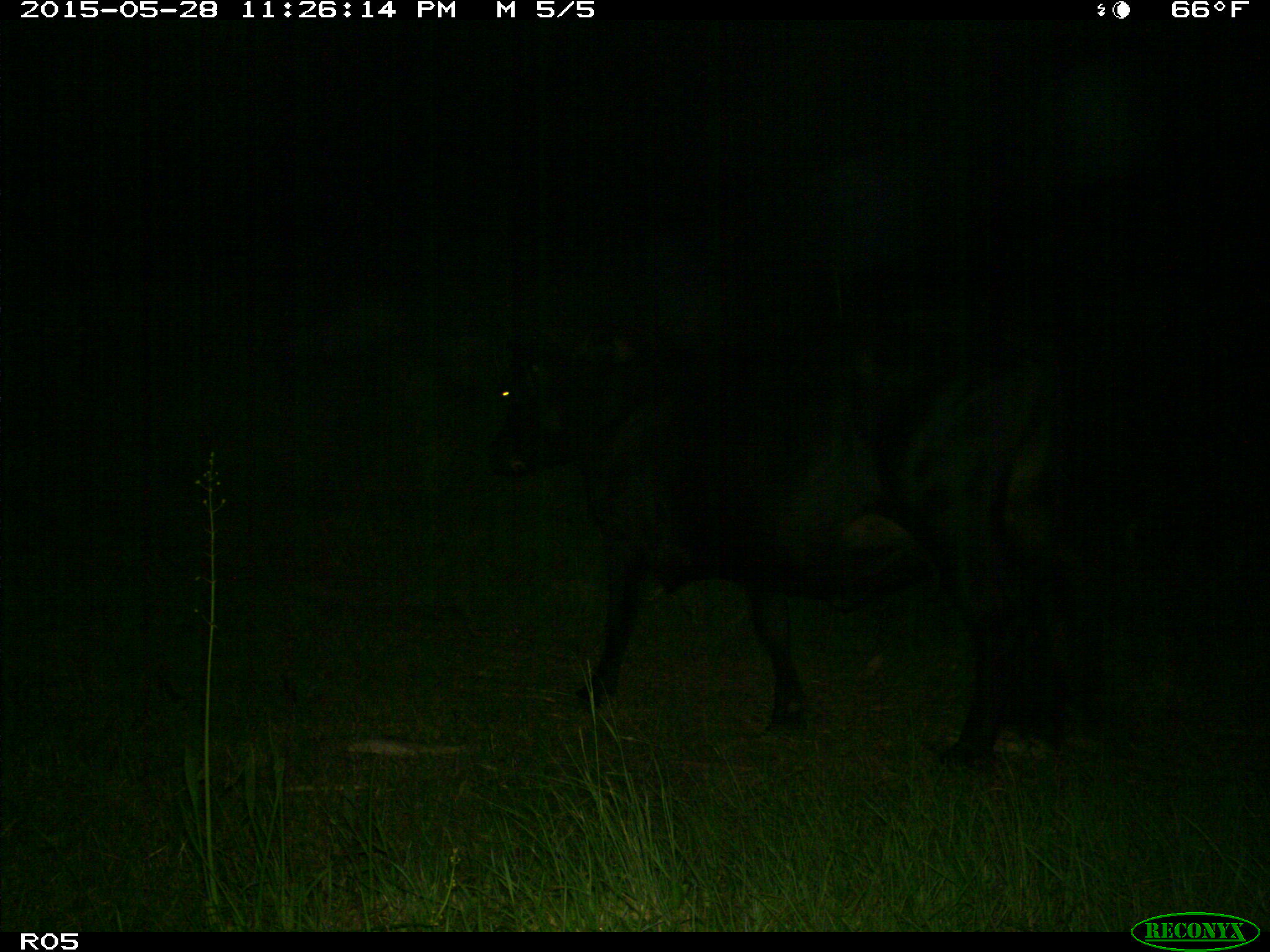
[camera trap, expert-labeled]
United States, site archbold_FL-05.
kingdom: Animalia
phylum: Chordata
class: Mammalia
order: Artiodactyla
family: Bovidae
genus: Bos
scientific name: Bos taurus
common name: domestic cow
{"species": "Bos taurus (domestic cow)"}